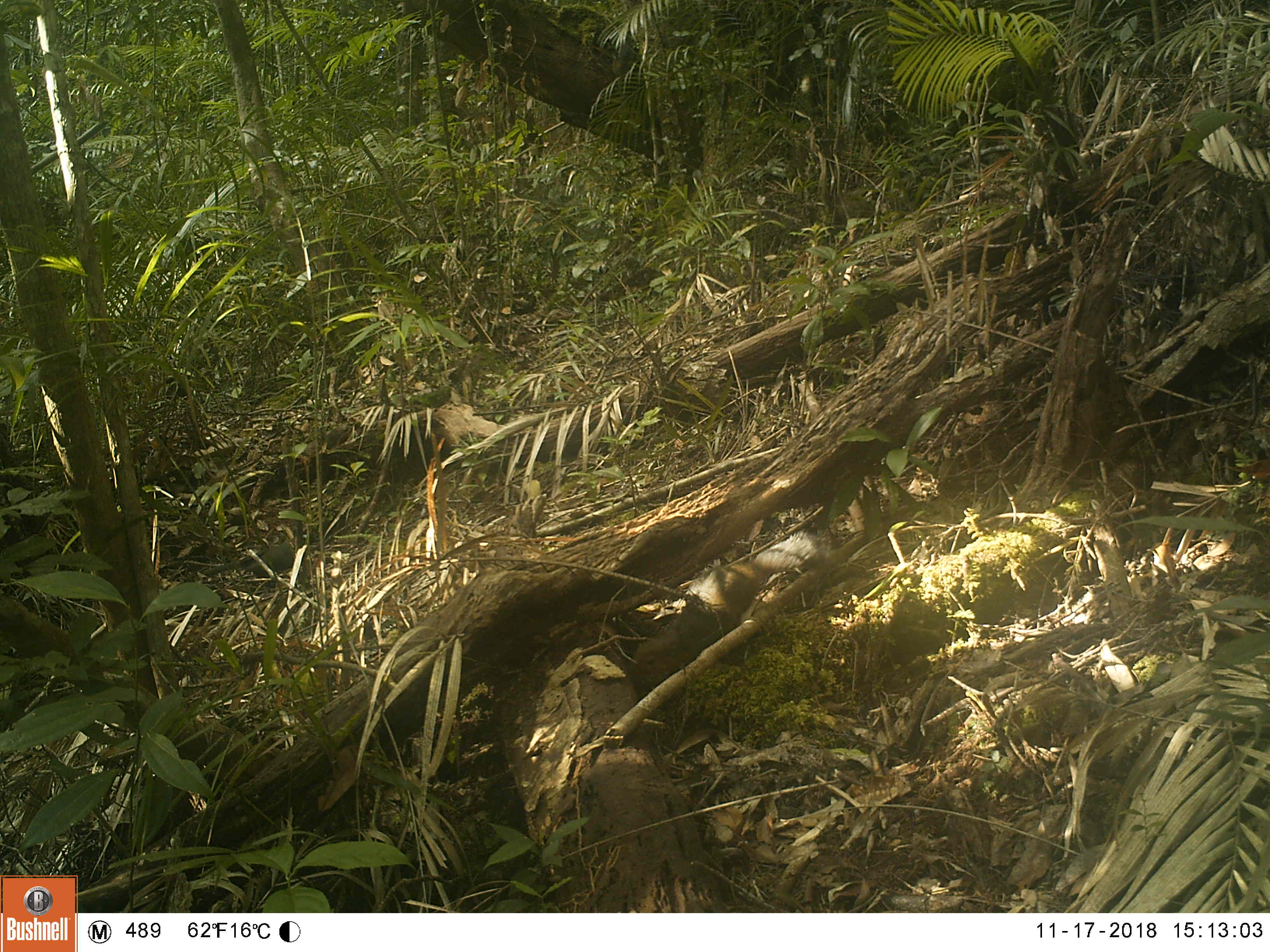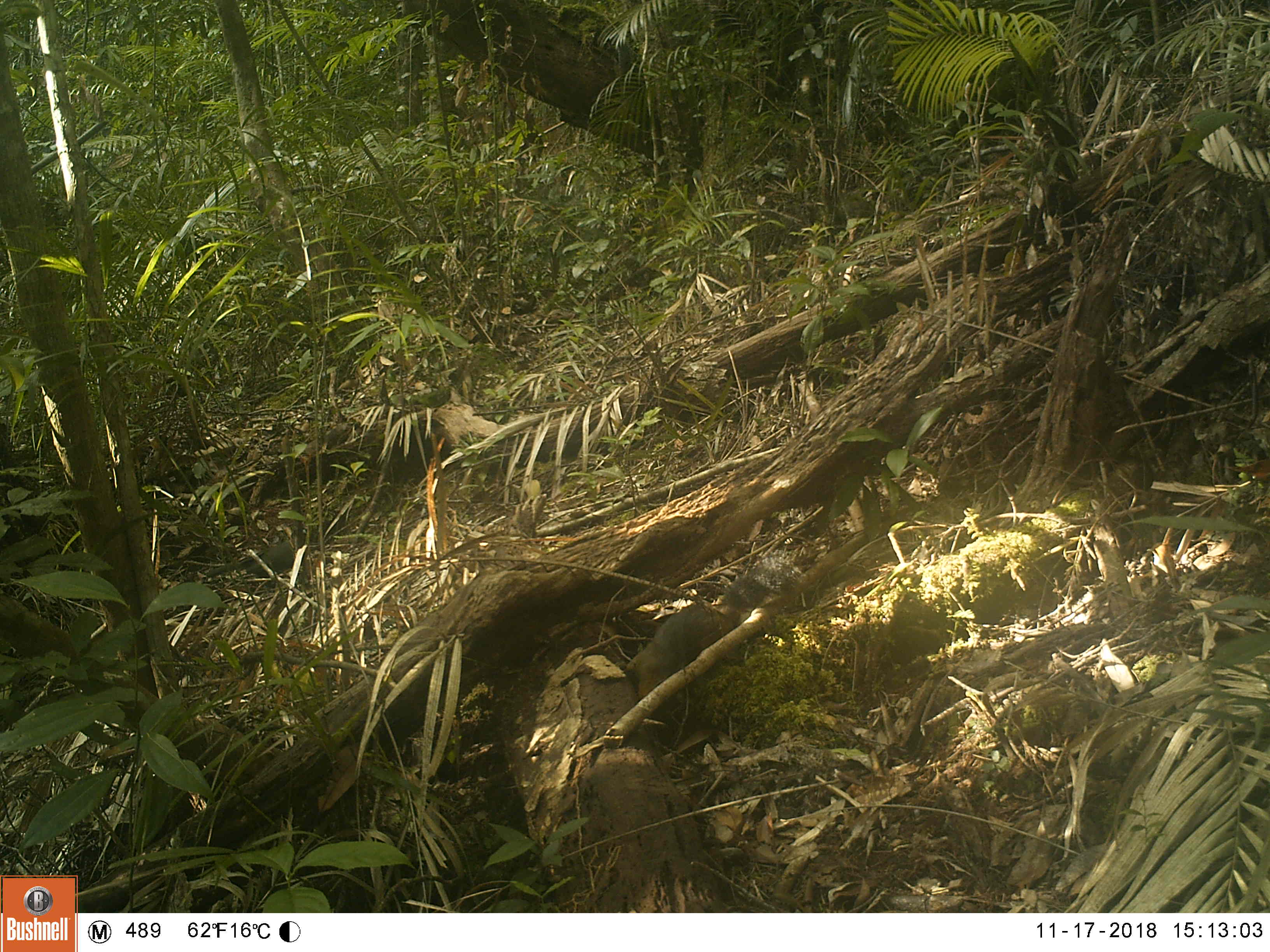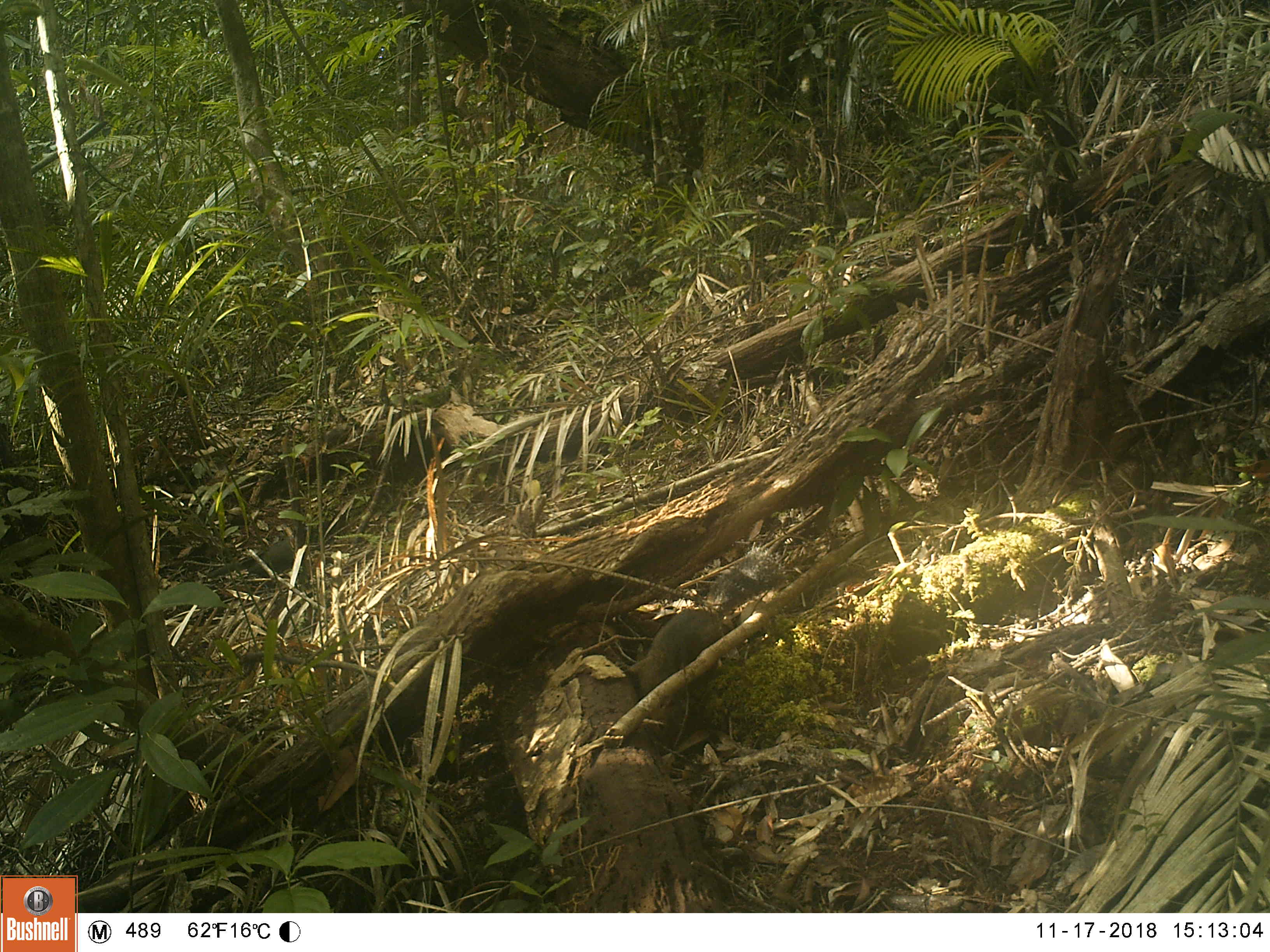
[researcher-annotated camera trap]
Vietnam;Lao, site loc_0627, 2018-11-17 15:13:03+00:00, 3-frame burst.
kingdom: Animalia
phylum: Chordata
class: Mammalia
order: Rodentia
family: Sciuridae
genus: Dremomys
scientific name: Dremomys rufigenis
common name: red-cheeked squirrel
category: red cheeked squirrel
Red cheeked squirrel (red-cheeked squirrel) (Dremomys rufigenis). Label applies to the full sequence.